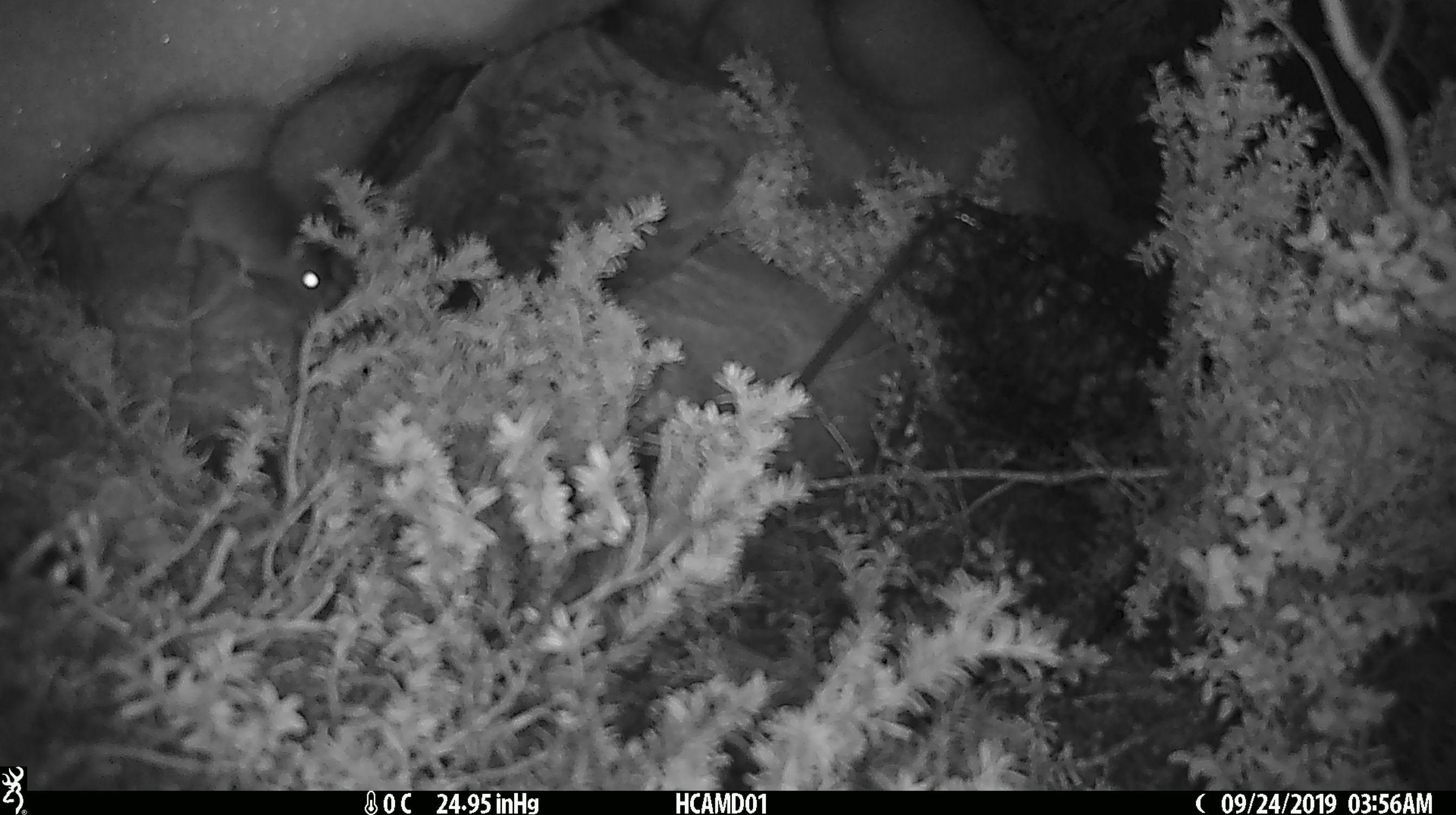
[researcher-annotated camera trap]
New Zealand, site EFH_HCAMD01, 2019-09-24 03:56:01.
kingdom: Animalia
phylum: Chordata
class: Mammalia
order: Rodentia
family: Muridae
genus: Mus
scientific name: Mus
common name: mouse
Mouse (Mus).